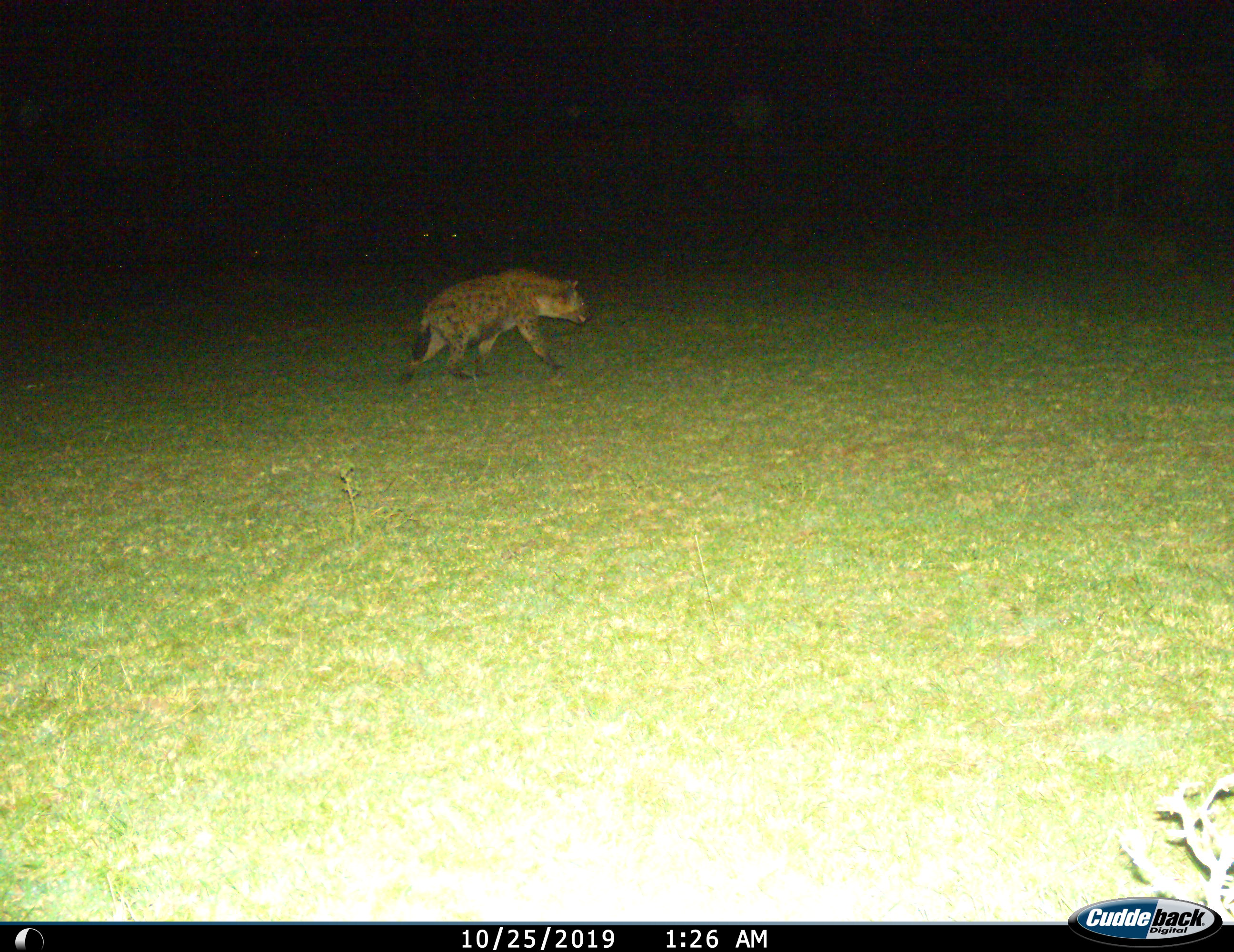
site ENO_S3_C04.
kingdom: Animalia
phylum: Chordata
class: Mammalia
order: Carnivora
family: Hyaenidae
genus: Crocuta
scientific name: Crocuta crocuta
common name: spotted hyena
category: hyenaspotted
Hyenaspotted (spotted hyena) (Crocuta crocuta), count 1. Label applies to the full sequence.